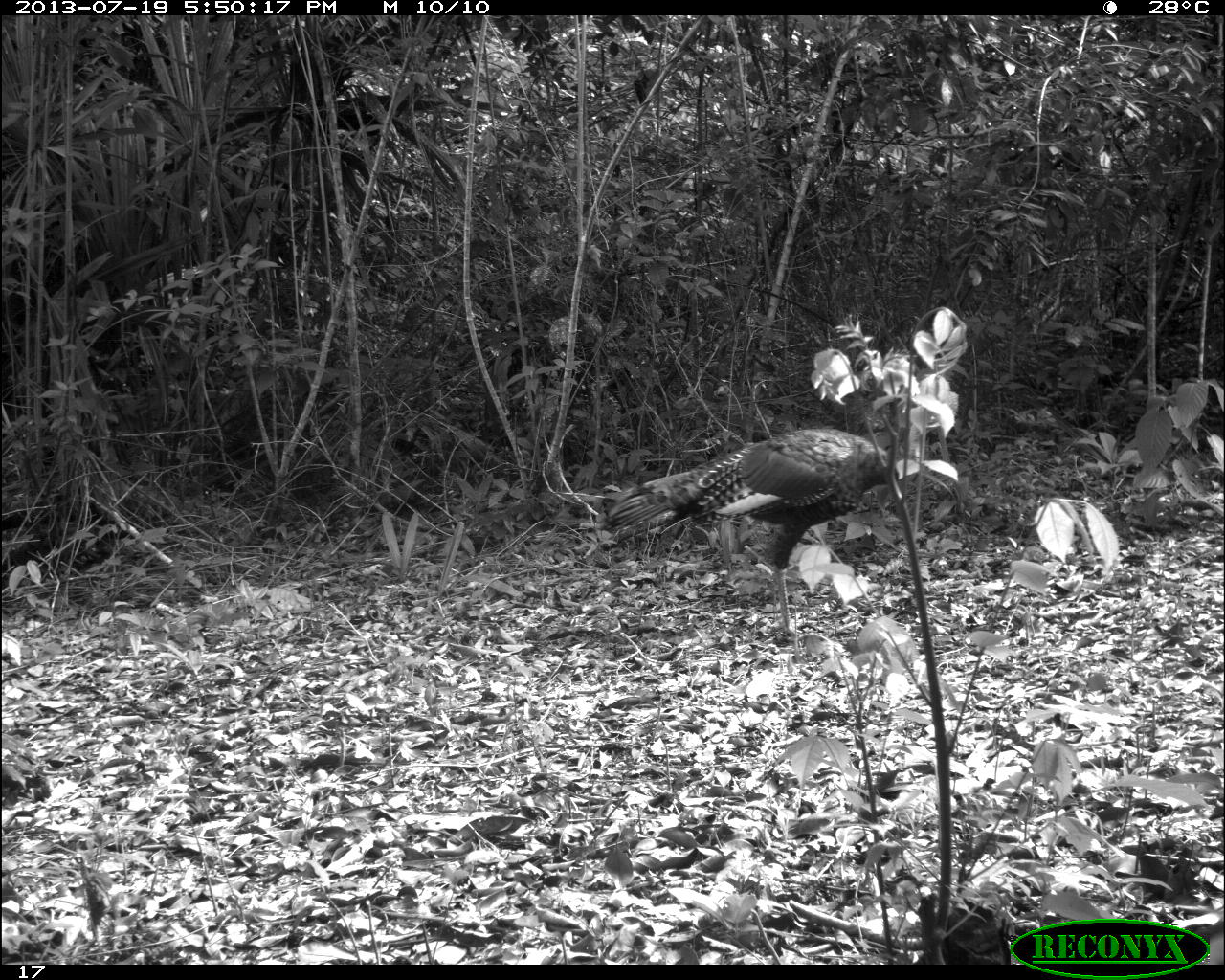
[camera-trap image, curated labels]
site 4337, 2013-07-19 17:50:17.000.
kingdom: Animalia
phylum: Chordata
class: Aves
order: Galliformes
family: Phasianidae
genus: Meleagris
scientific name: Meleagris ocellata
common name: ocellated turkey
Meleagris ocellata (ocellated turkey), count 2.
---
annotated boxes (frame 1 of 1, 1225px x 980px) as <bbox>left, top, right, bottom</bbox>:
meleagris ocellata: <bbox>594, 397, 949, 643</bbox>